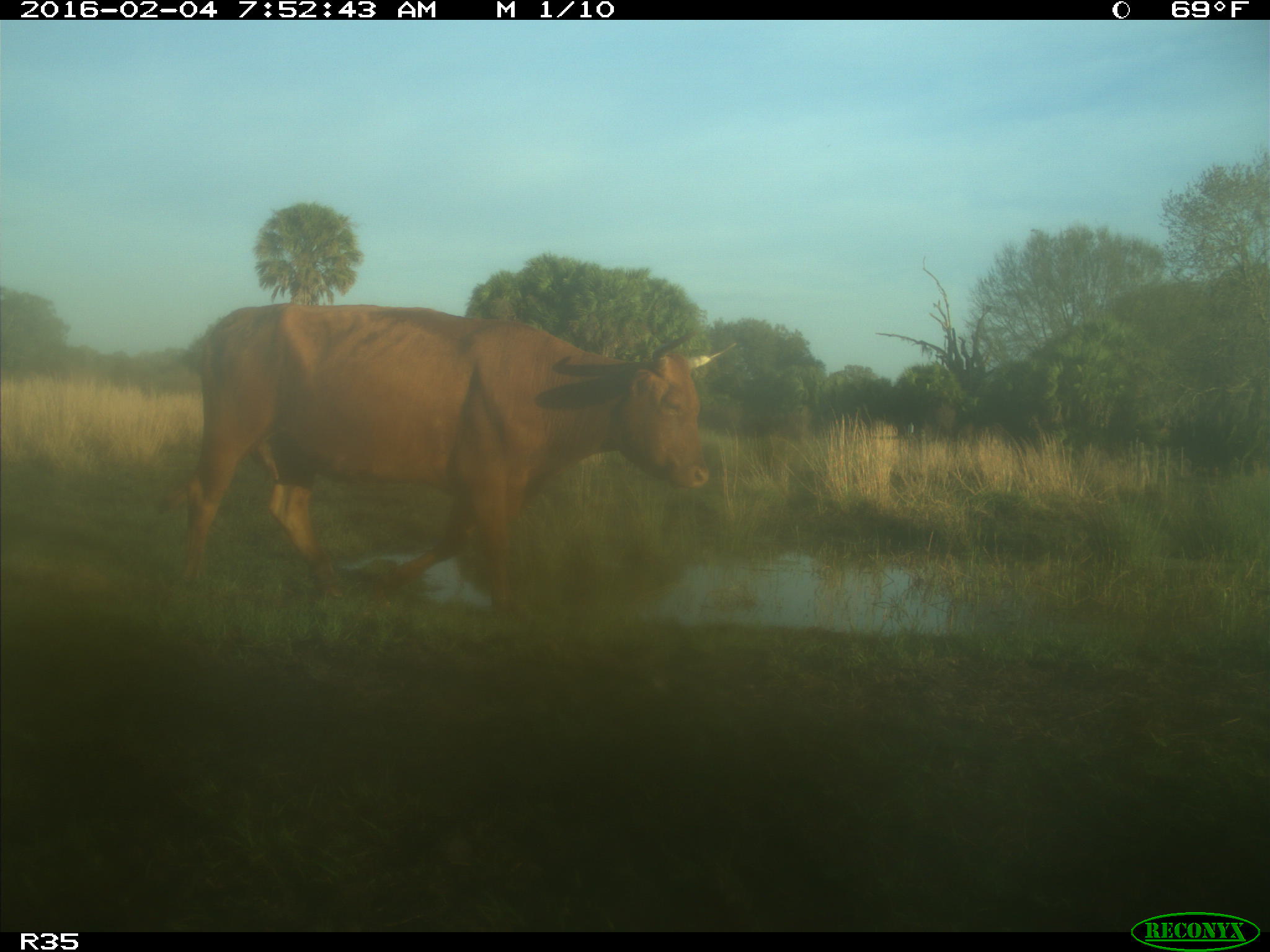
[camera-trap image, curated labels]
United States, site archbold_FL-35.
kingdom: Animalia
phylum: Chordata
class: Mammalia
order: Artiodactyla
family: Bovidae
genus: Bos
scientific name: Bos taurus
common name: domestic cow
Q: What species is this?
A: Bos taurus (domestic cow).